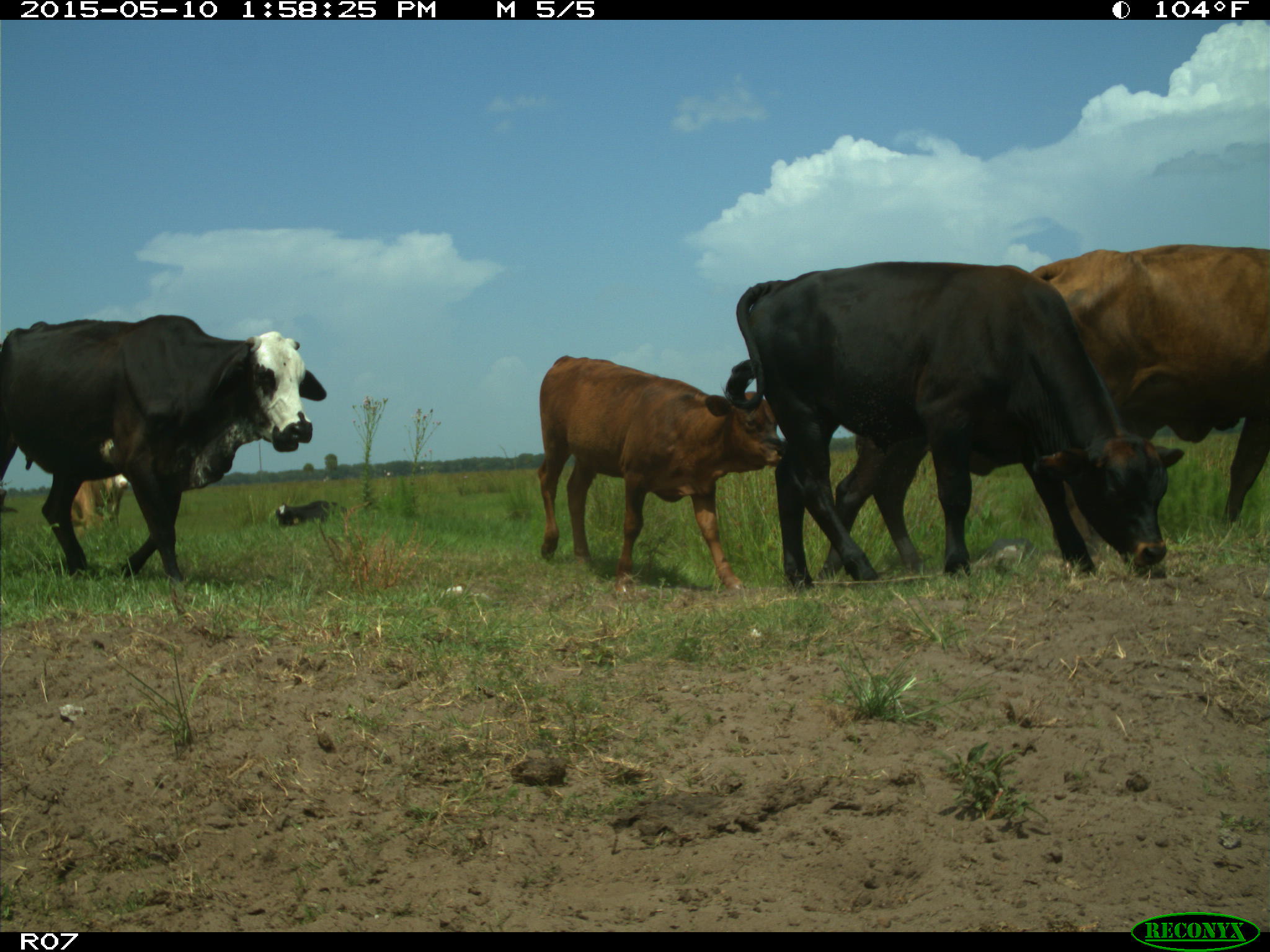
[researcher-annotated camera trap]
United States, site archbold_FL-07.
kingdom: Animalia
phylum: Chordata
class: Mammalia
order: Artiodactyla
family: Bovidae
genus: Bos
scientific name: Bos taurus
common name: domestic cow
Bos taurus (domestic cow).